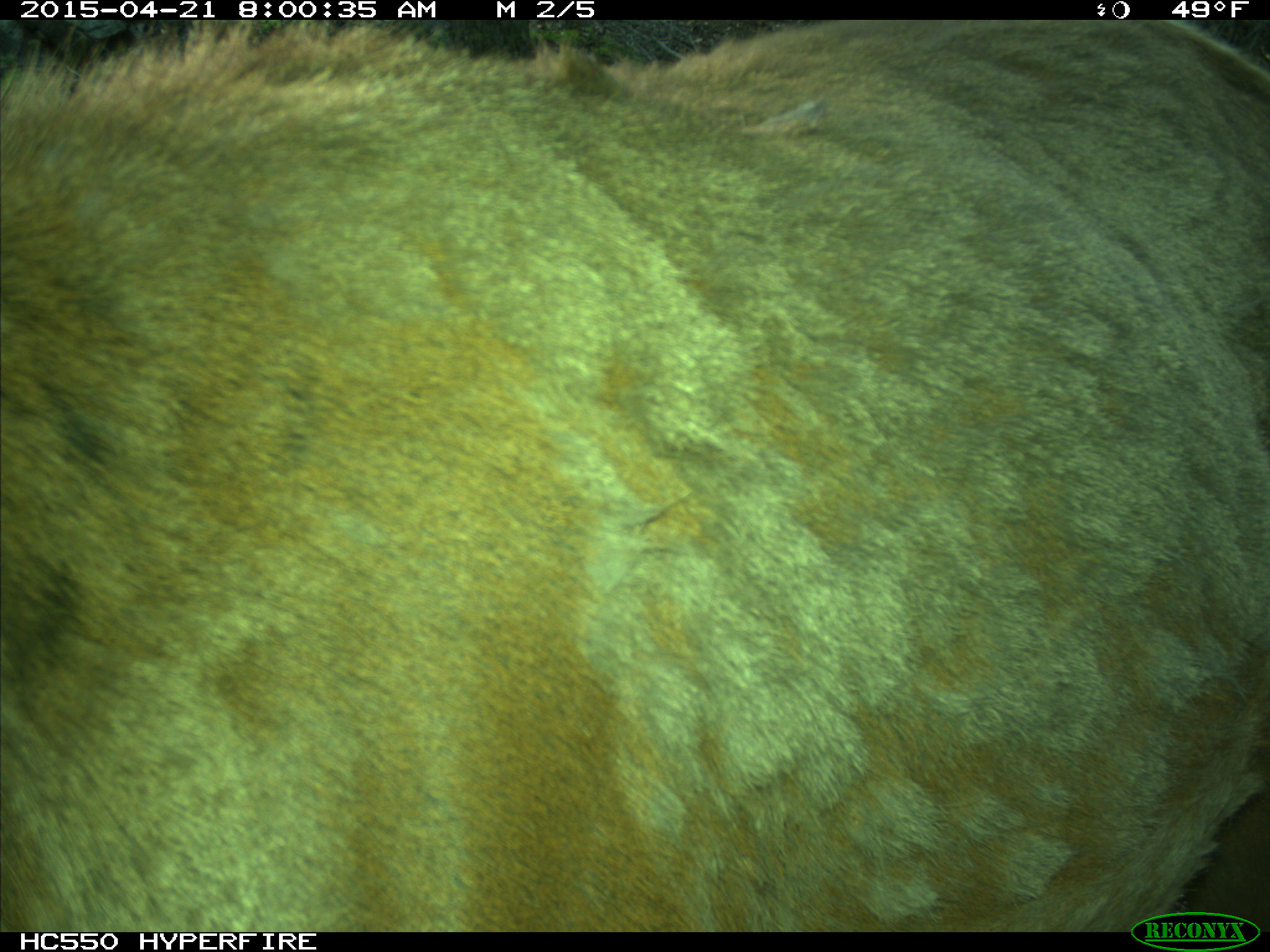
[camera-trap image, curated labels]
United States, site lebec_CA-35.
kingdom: Animalia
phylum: Chordata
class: Mammalia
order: Artiodactyla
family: Cervidae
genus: Cervus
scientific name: Cervus canadensis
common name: elk